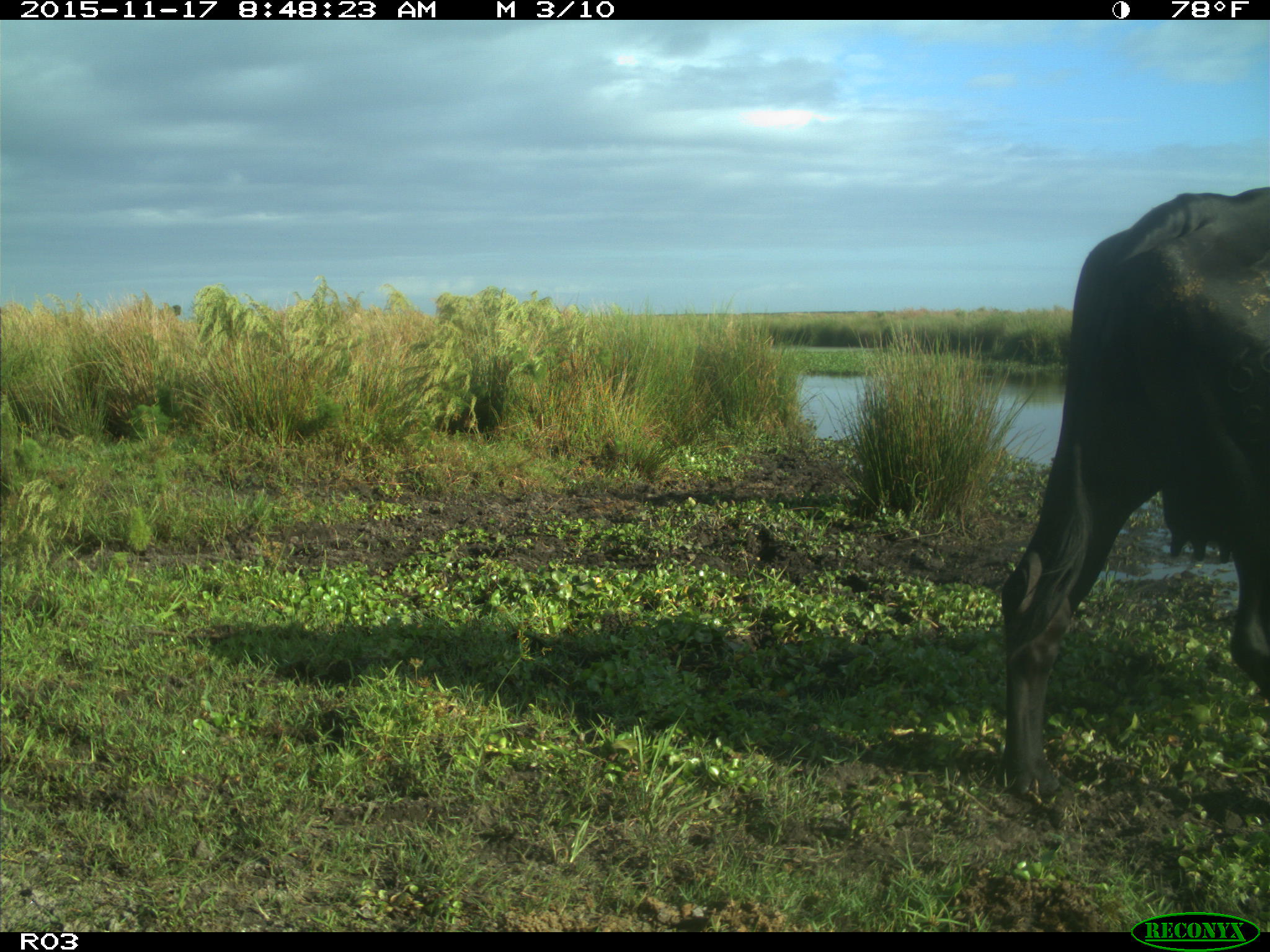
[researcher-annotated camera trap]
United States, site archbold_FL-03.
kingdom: Animalia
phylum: Chordata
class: Mammalia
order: Artiodactyla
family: Bovidae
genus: Bos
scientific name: Bos taurus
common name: domestic cow